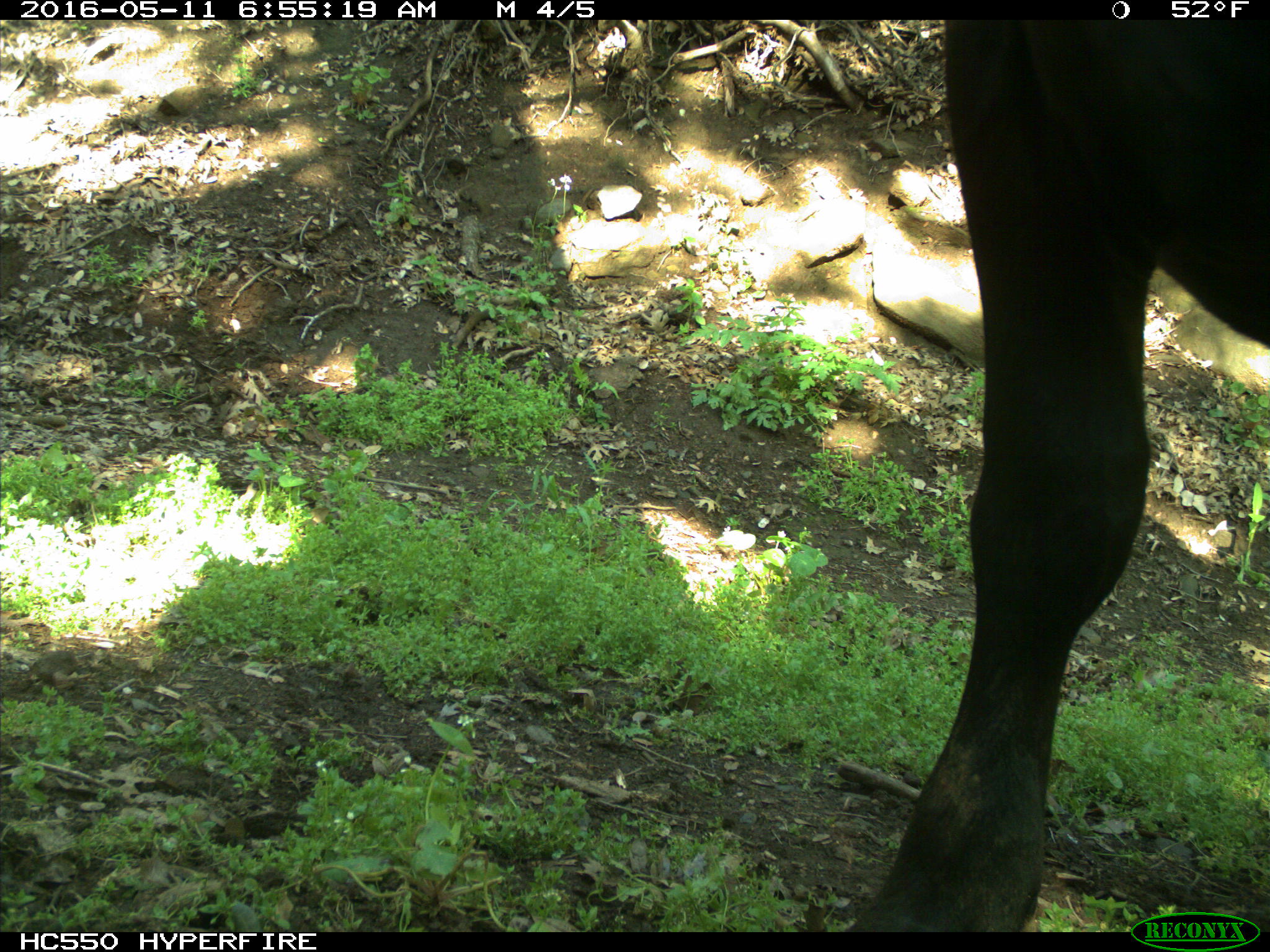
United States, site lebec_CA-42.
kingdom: Animalia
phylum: Chordata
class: Mammalia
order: Artiodactyla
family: Bovidae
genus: Bos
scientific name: Bos taurus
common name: domestic cow